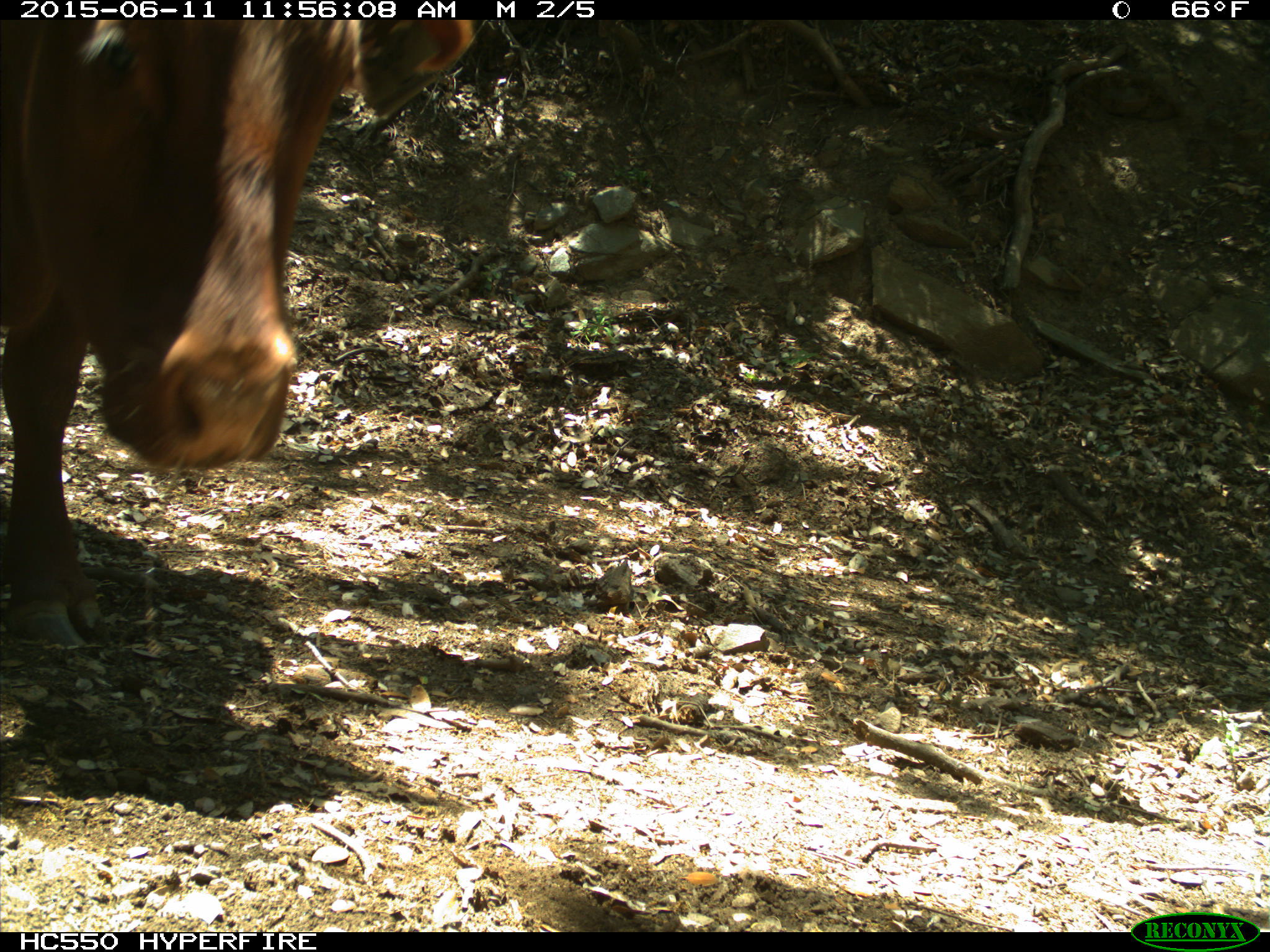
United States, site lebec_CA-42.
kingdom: Animalia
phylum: Chordata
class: Mammalia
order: Artiodactyla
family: Bovidae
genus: Bos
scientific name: Bos taurus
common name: domestic cow